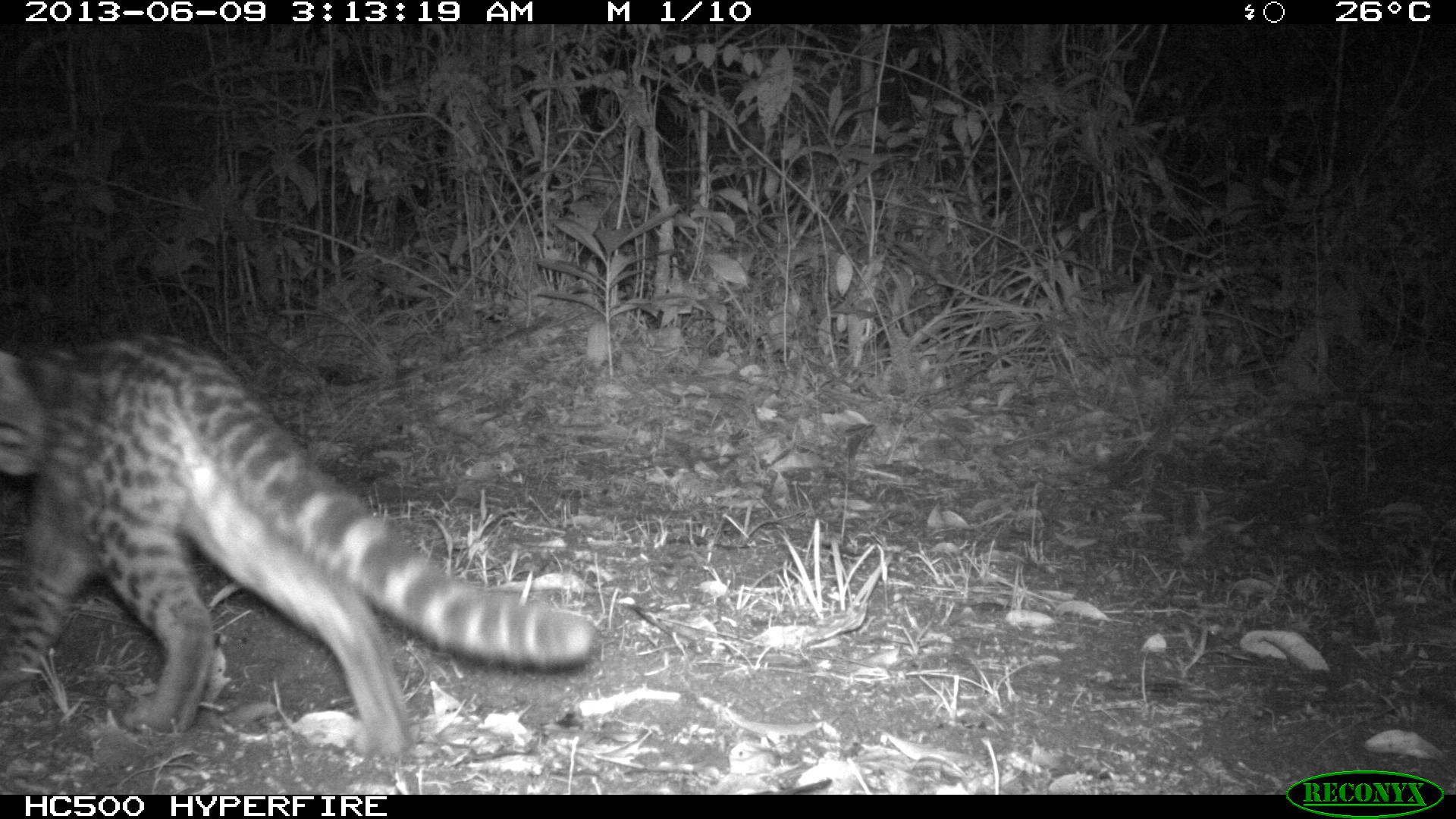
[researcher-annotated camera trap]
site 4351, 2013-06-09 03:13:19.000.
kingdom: Animalia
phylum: Chordata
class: Mammalia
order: Carnivora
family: Felidae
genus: Leopardus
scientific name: Leopardus wiedii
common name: margay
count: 1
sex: male